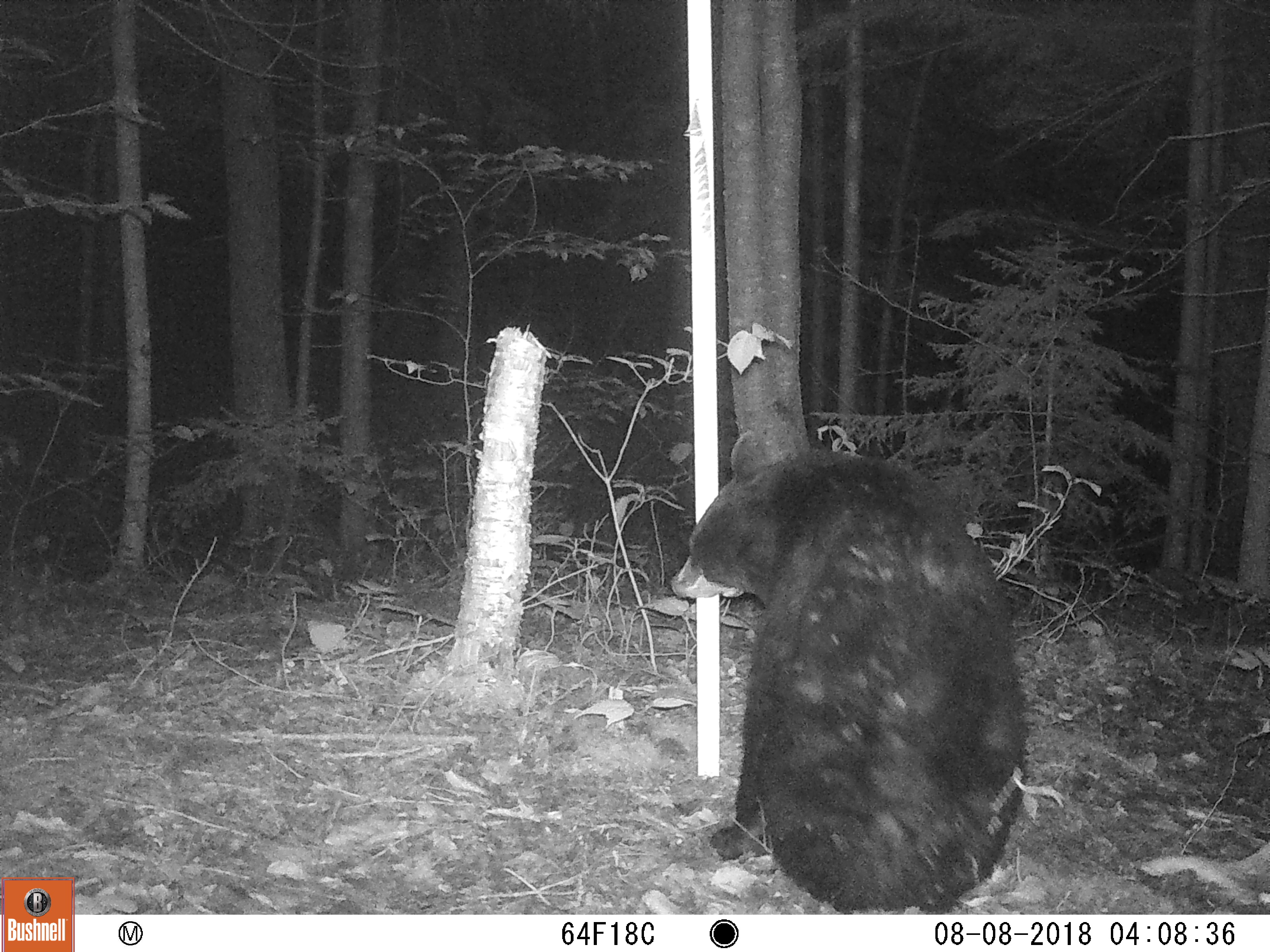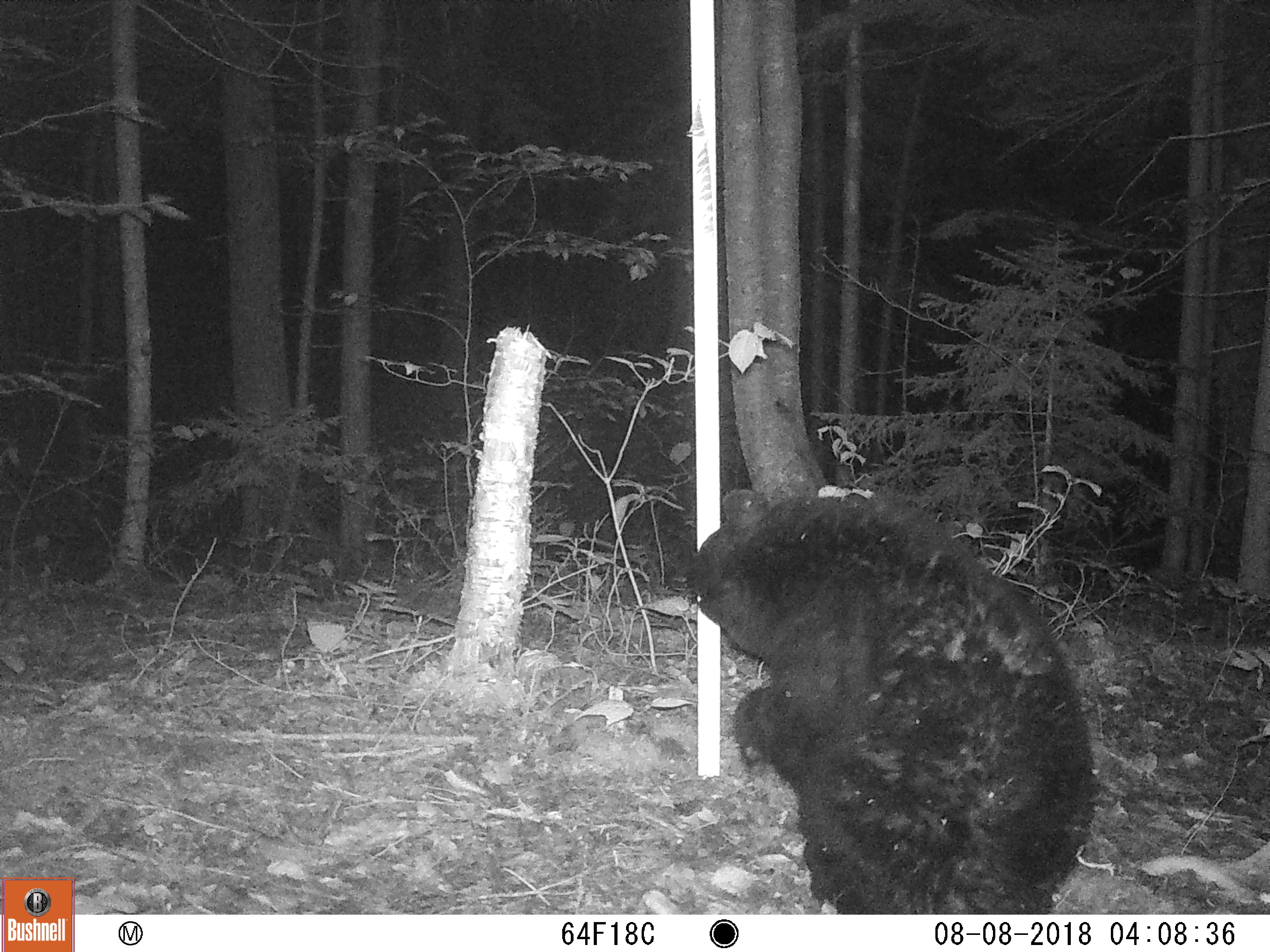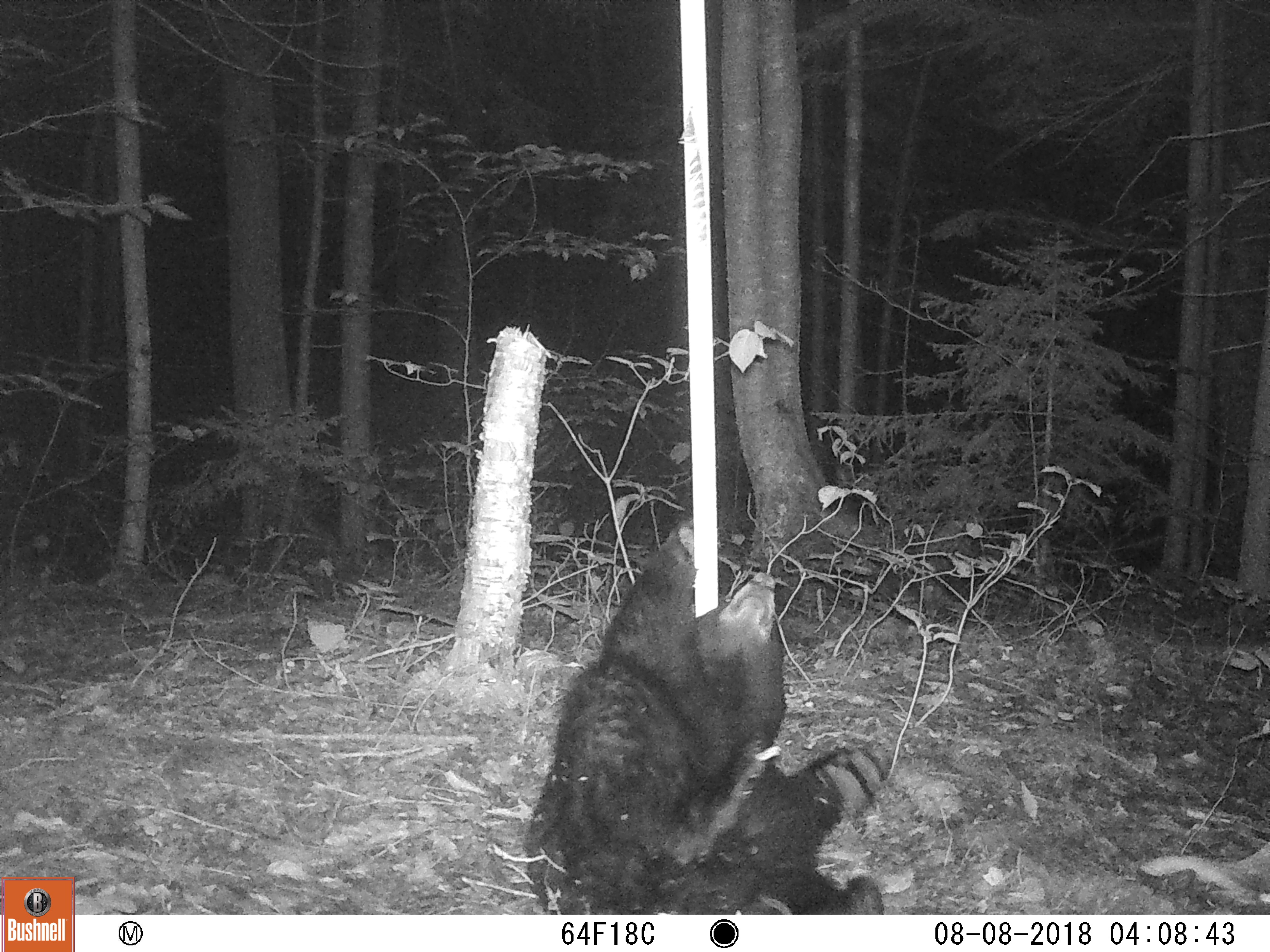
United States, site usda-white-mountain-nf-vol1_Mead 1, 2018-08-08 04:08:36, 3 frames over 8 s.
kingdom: Animalia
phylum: Chordata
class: Mammalia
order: Carnivora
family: Ursidae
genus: Ursus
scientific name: Ursus americanus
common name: black bear